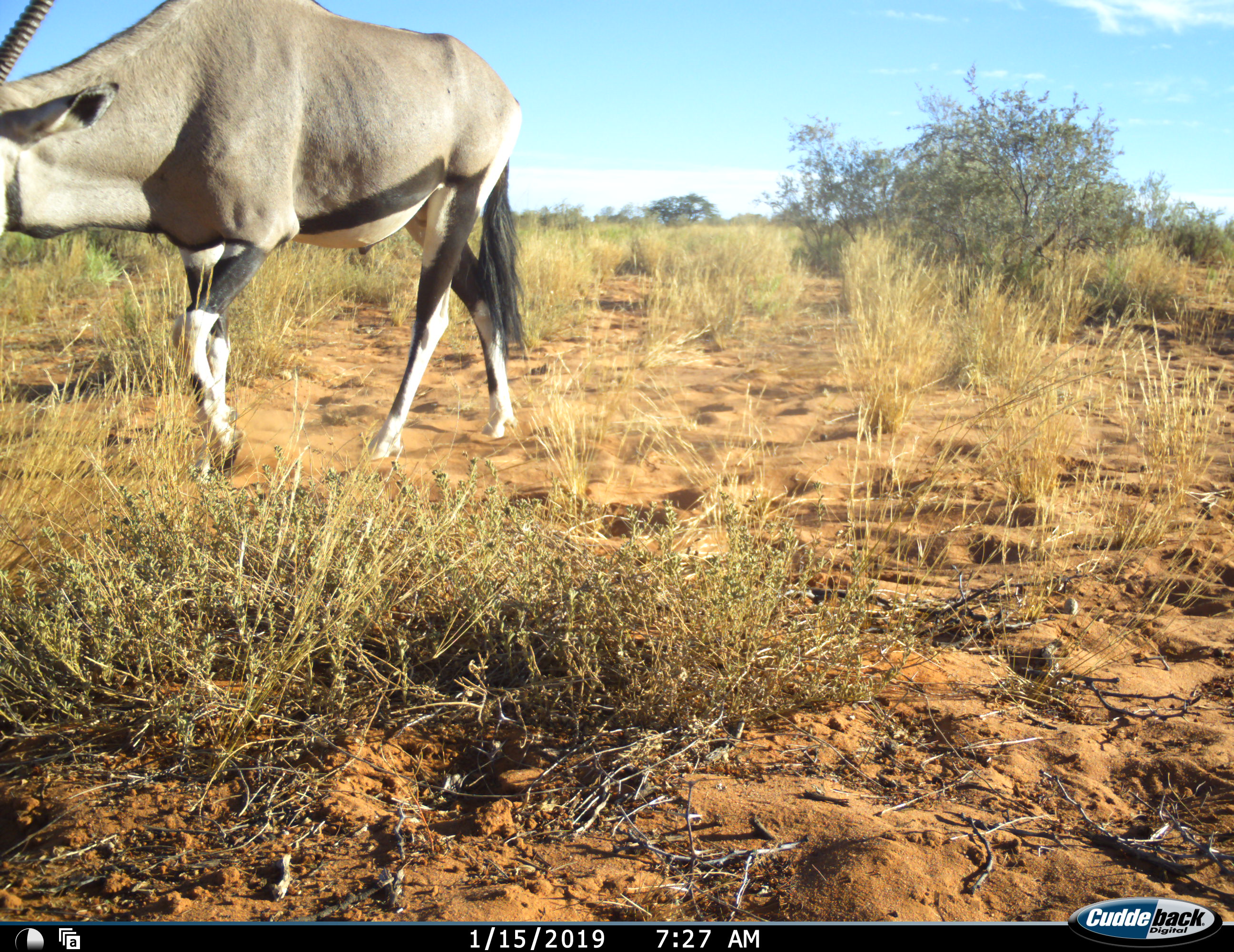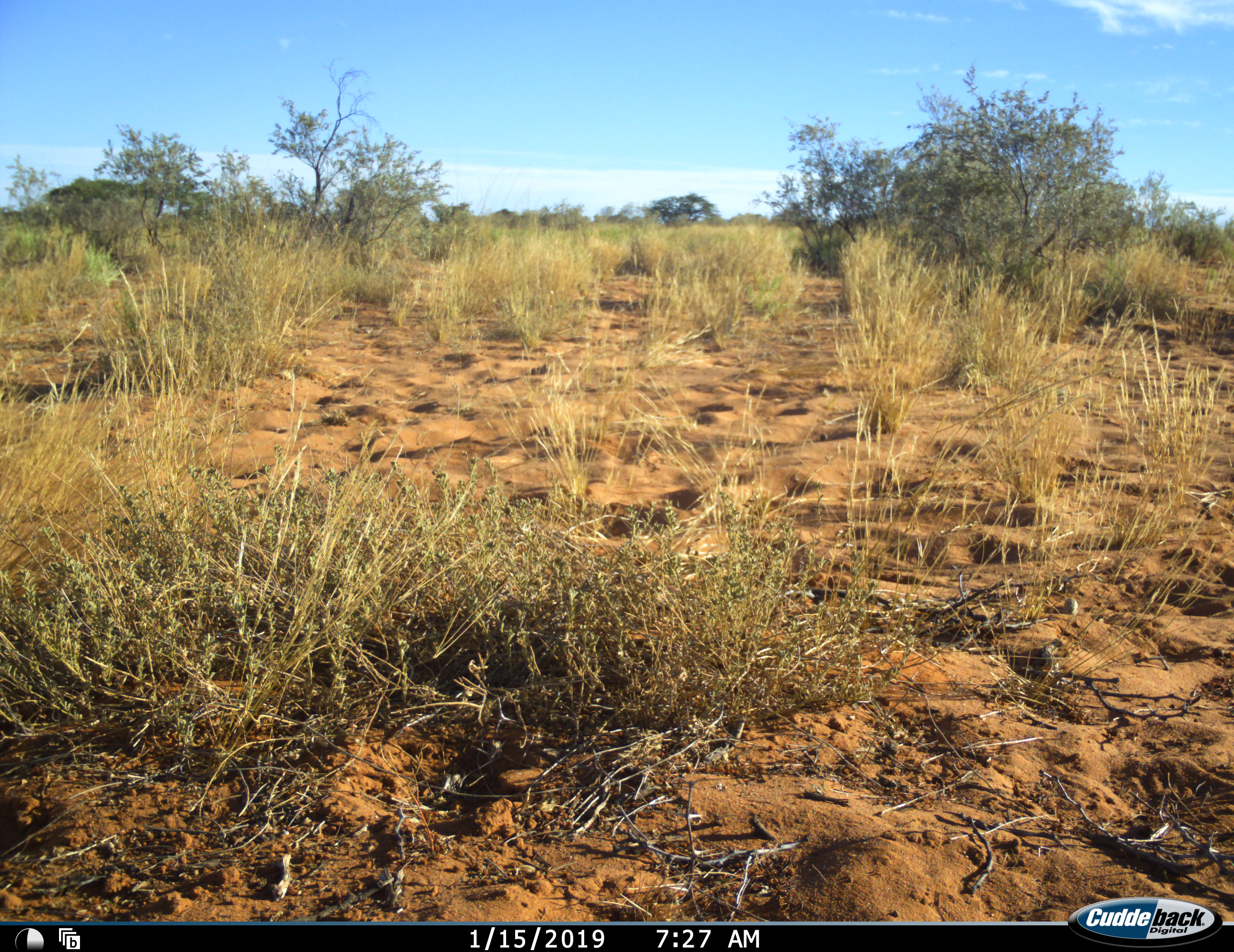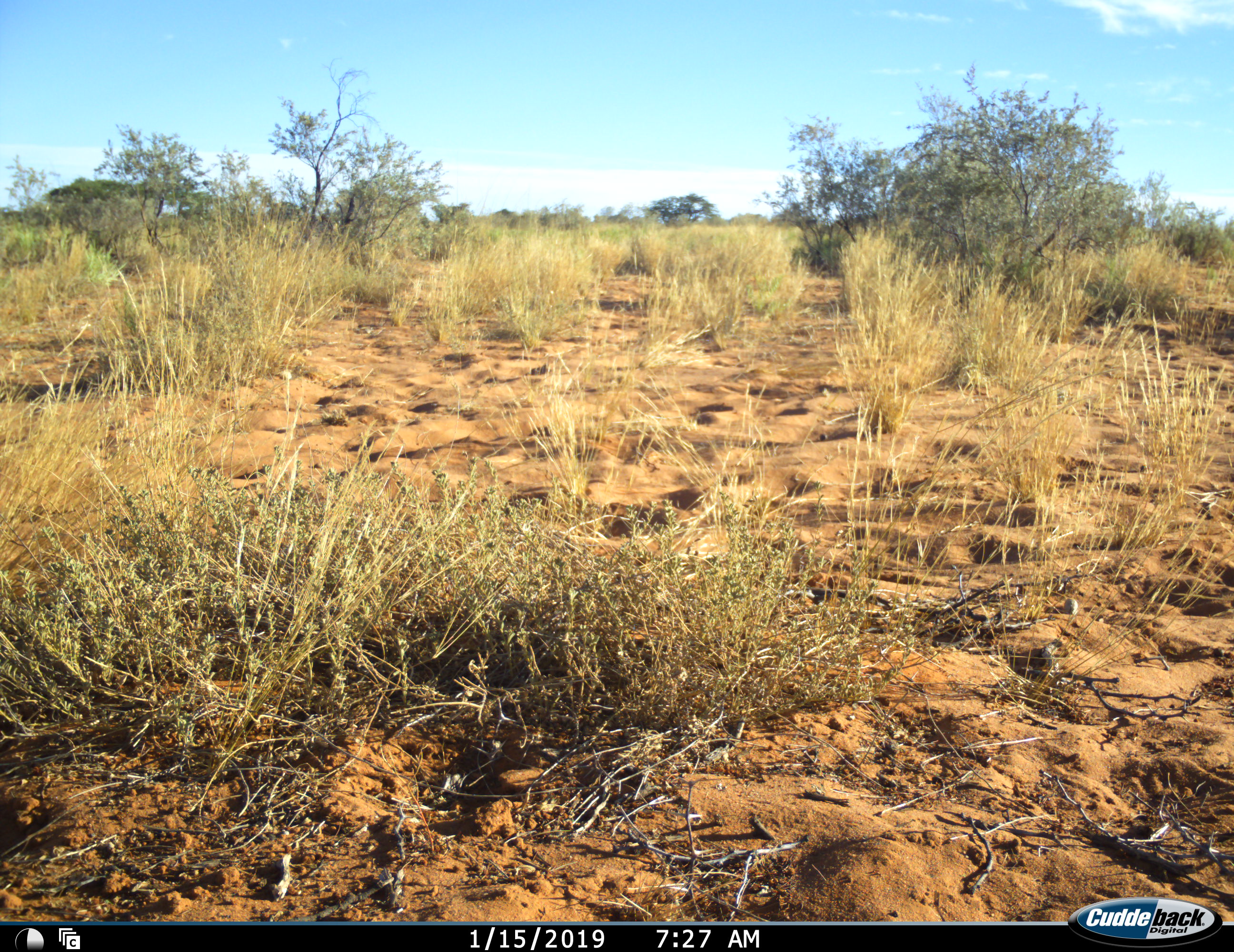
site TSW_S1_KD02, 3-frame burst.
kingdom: Animalia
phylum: Chordata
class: Mammalia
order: Artiodactyla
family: Bovidae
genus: Oryx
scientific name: Oryx gazella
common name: gemsbok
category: oryx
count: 1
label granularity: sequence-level